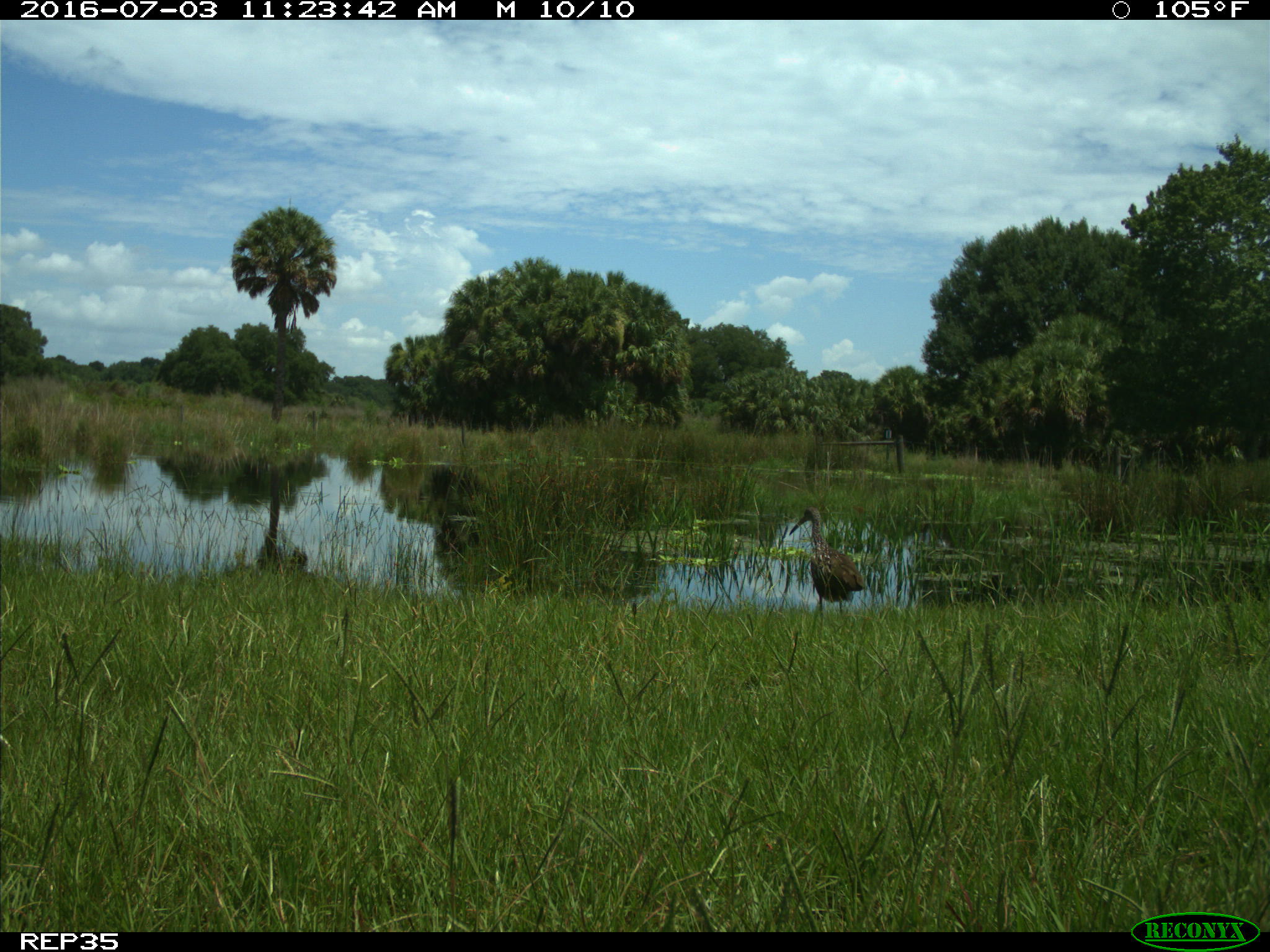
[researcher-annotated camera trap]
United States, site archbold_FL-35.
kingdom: Animalia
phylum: Chordata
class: Aves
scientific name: Aves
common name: birds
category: unidentified bird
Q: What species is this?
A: Unidentified bird (birds) (Aves).